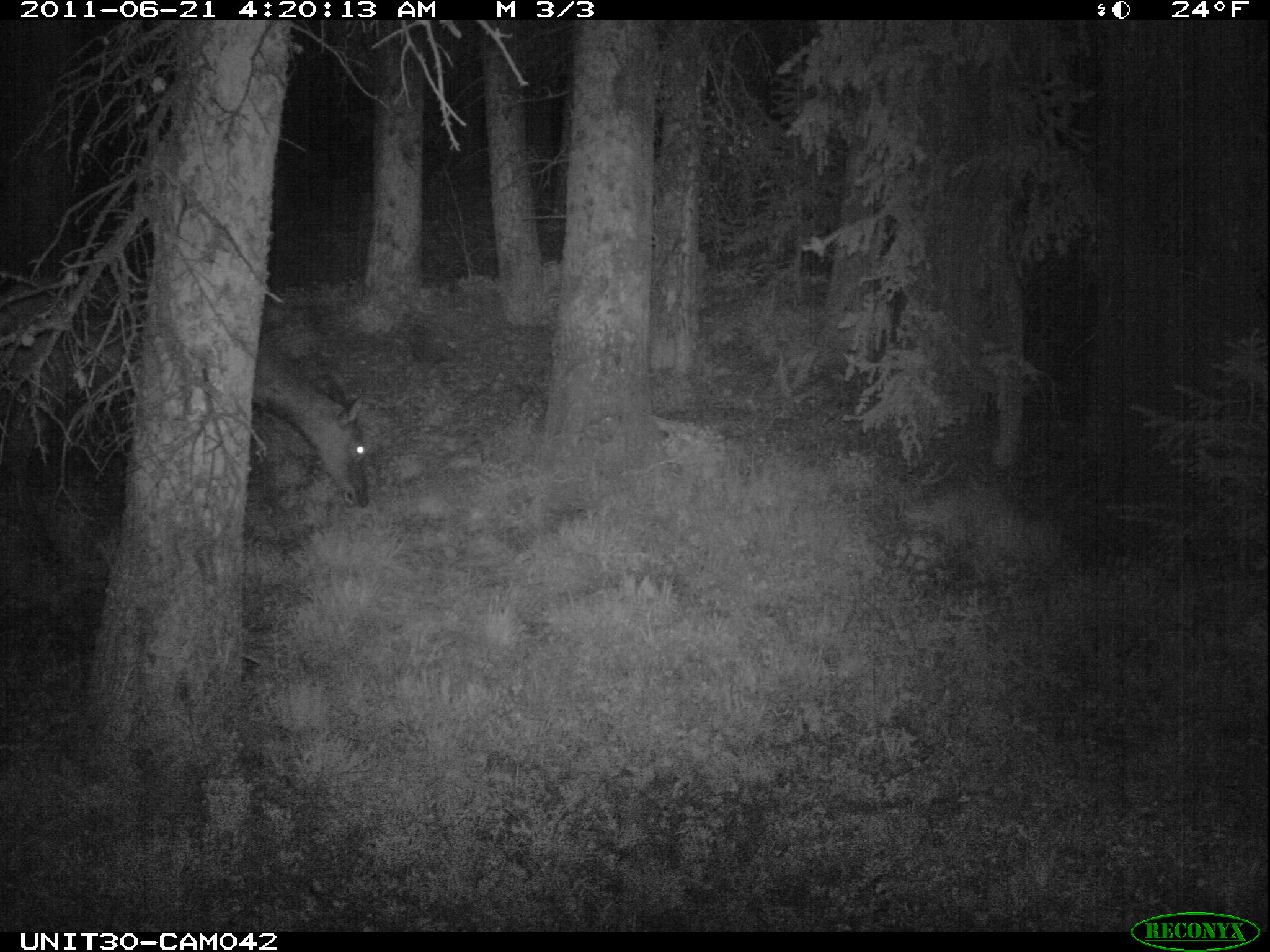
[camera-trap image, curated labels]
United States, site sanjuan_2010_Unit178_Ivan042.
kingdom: Animalia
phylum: Chordata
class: Mammalia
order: Artiodactyla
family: Cervidae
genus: Cervus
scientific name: Cervus elaphus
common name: red deer